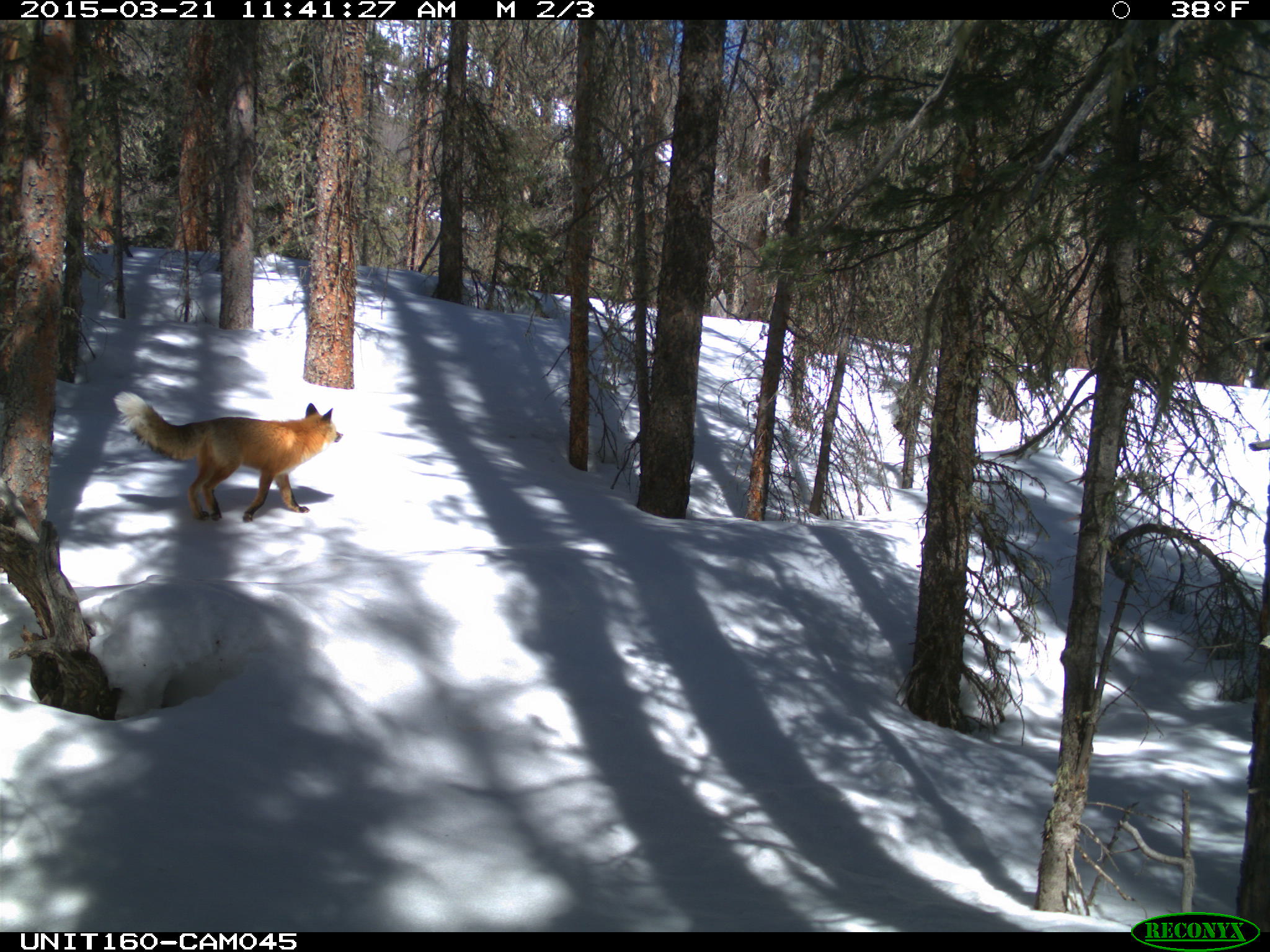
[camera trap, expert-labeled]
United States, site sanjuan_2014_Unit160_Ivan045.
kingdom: Animalia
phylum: Chordata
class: Mammalia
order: Carnivora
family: Canidae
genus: Vulpes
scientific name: Vulpes vulpes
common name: red fox